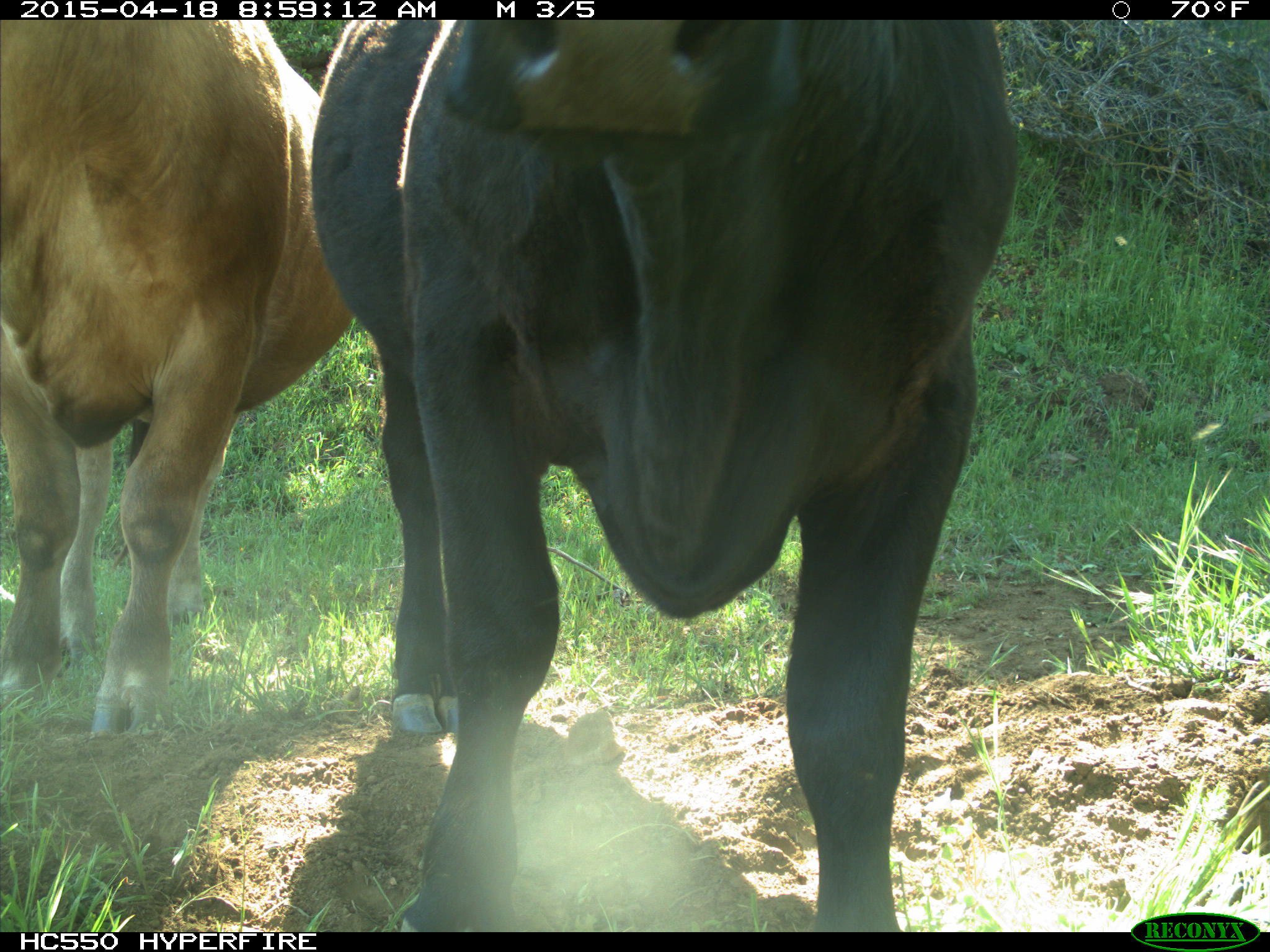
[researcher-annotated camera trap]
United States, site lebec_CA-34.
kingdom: Animalia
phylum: Chordata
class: Mammalia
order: Artiodactyla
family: Bovidae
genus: Bos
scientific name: Bos taurus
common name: domestic cow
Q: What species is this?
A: Bos taurus (domestic cow).